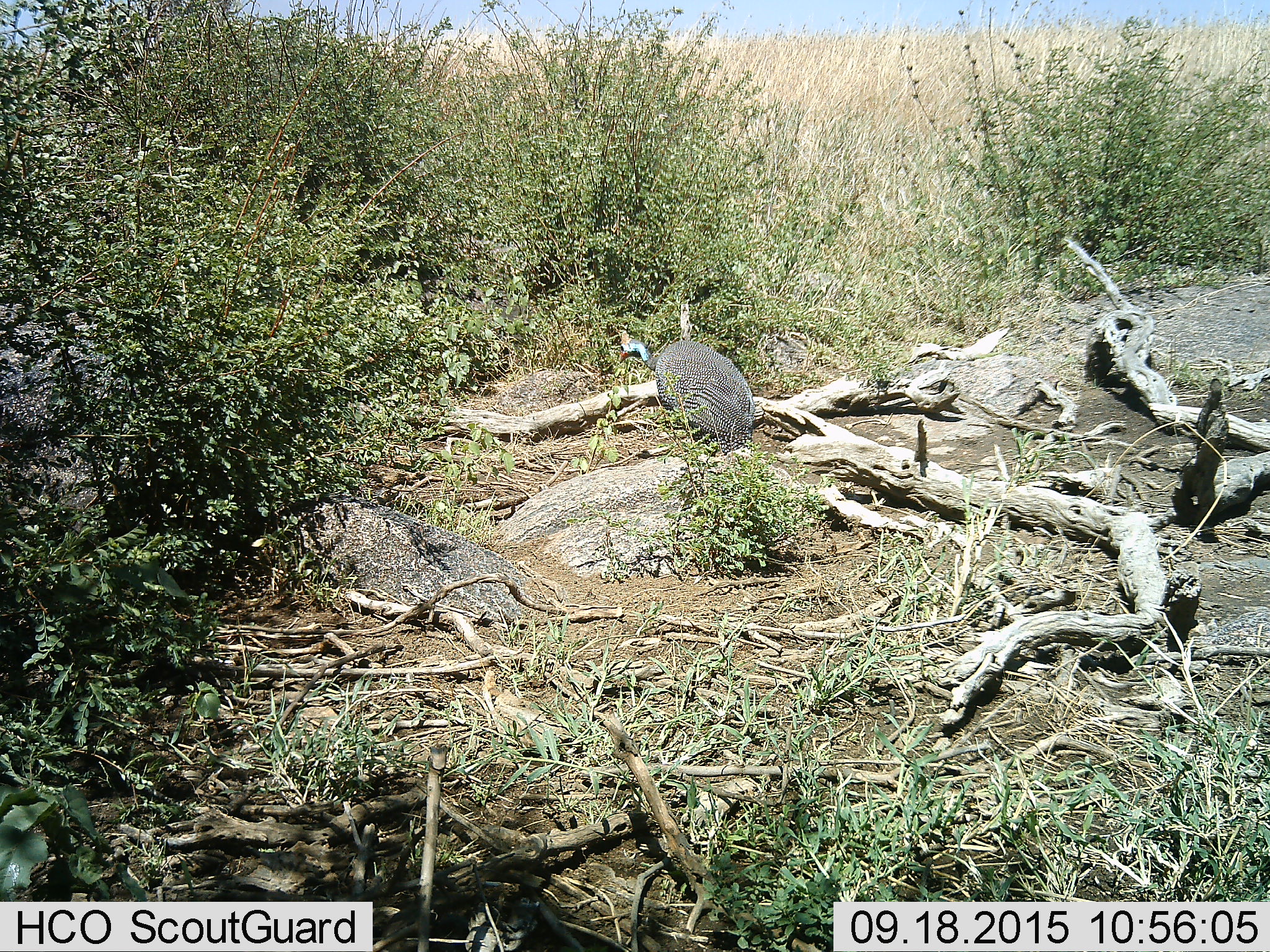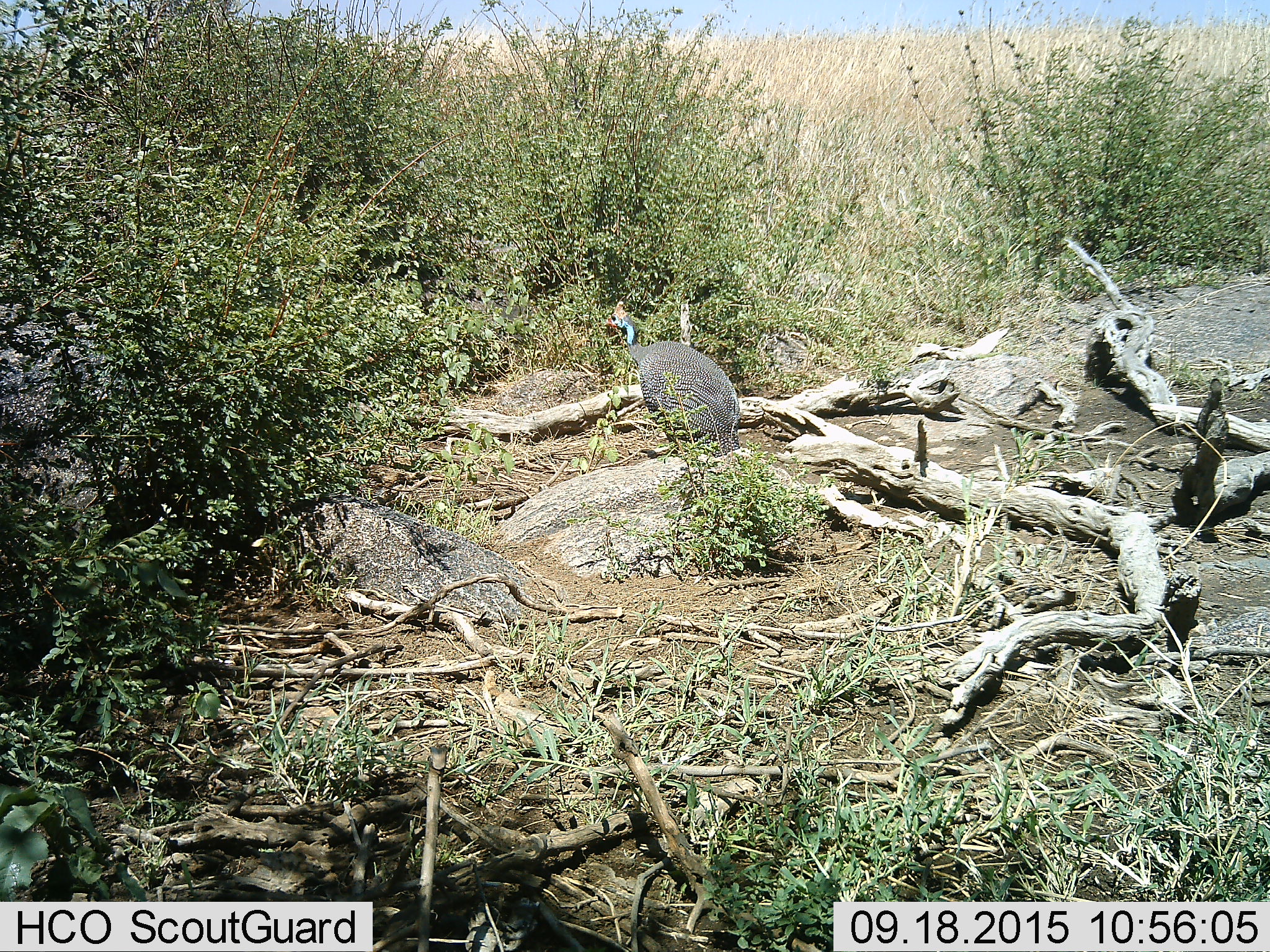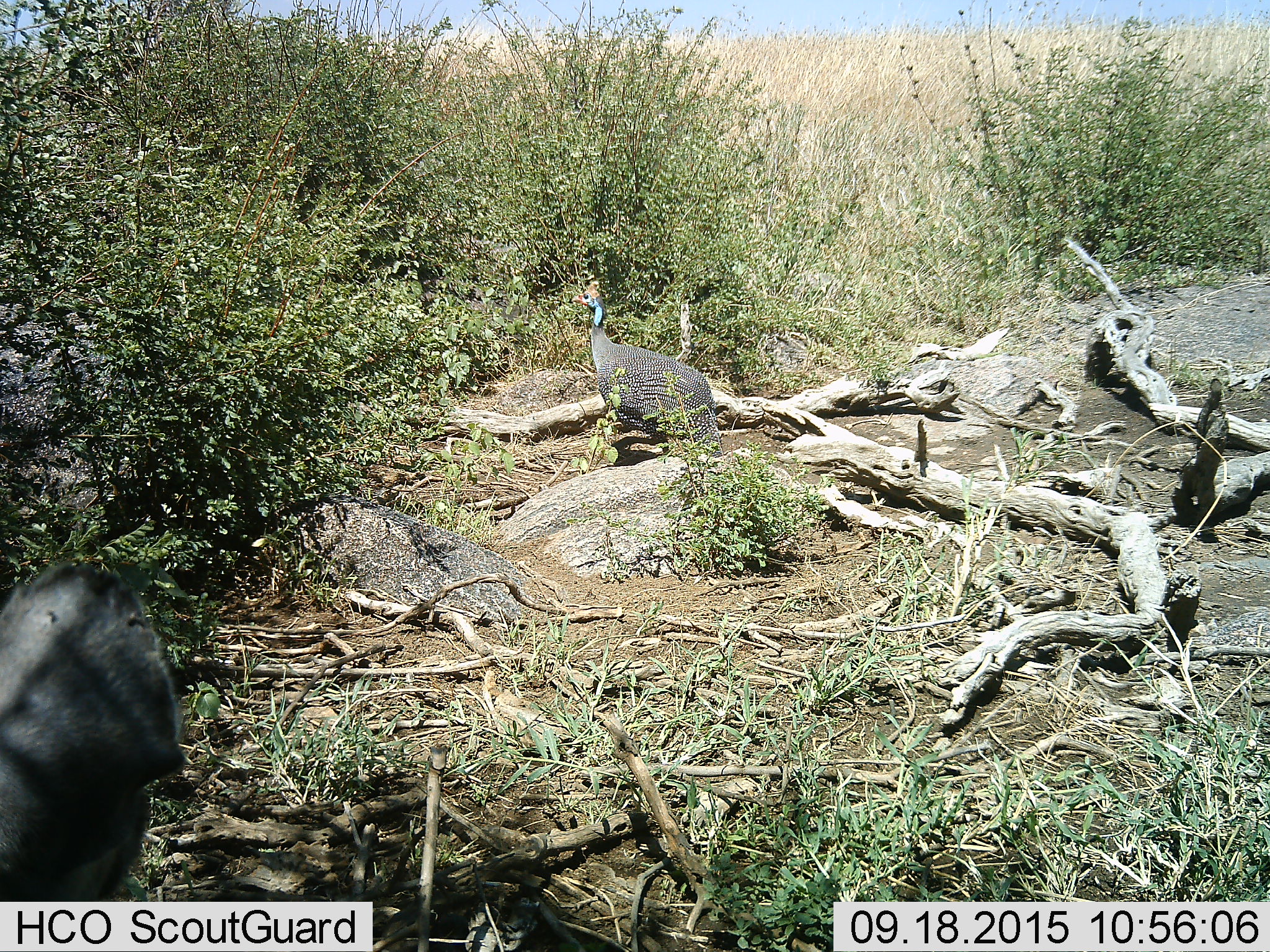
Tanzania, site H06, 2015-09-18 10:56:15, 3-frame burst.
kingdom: Animalia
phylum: Chordata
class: Aves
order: Galliformes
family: Numididae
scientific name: Numididae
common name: guinea fowl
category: guineafowl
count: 1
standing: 33%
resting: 0%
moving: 78%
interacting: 0%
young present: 0%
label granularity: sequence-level